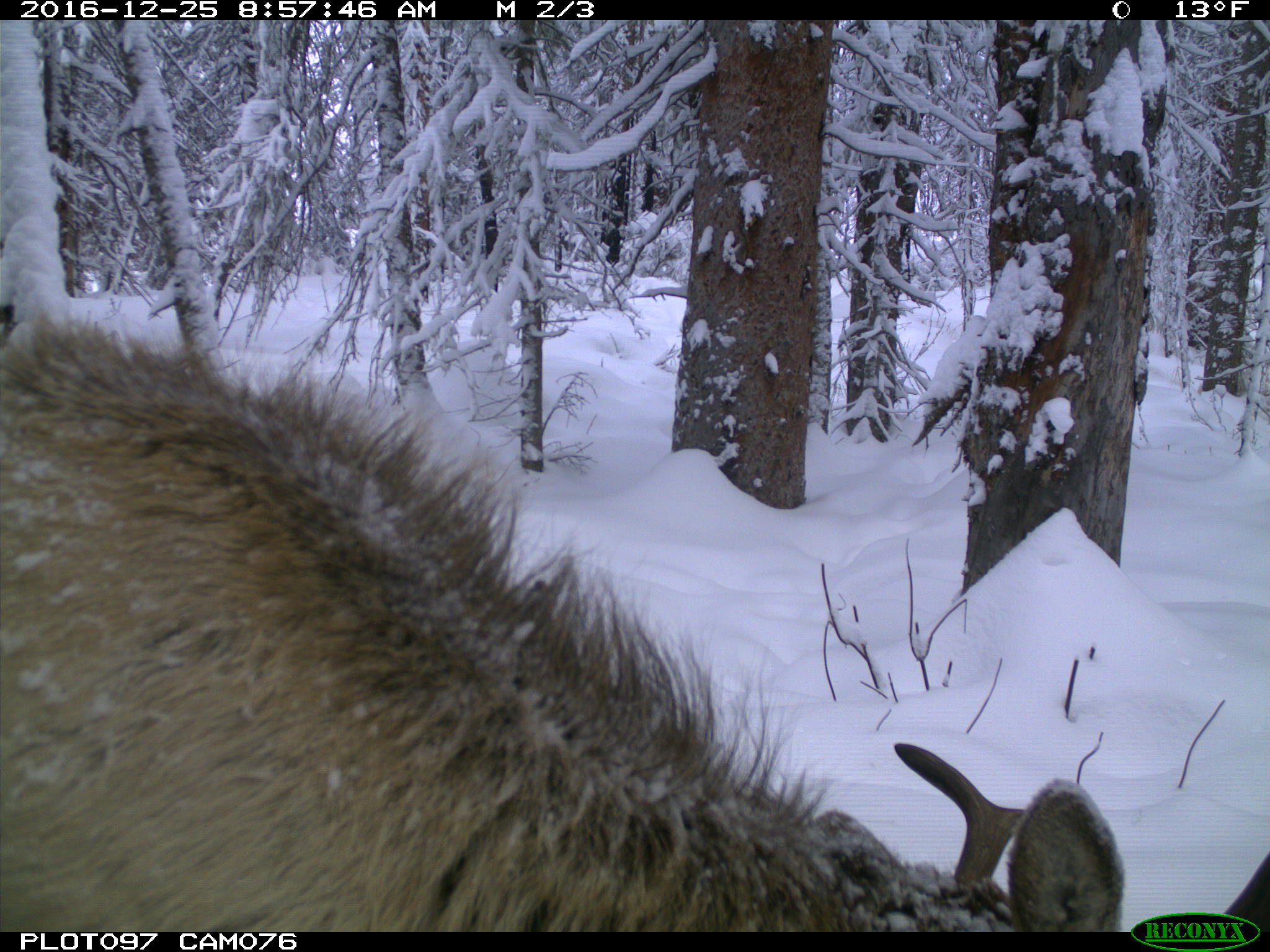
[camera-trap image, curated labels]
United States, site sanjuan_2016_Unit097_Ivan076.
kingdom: Animalia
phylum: Chordata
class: Mammalia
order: Artiodactyla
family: Cervidae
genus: Cervus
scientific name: Cervus elaphus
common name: red deer